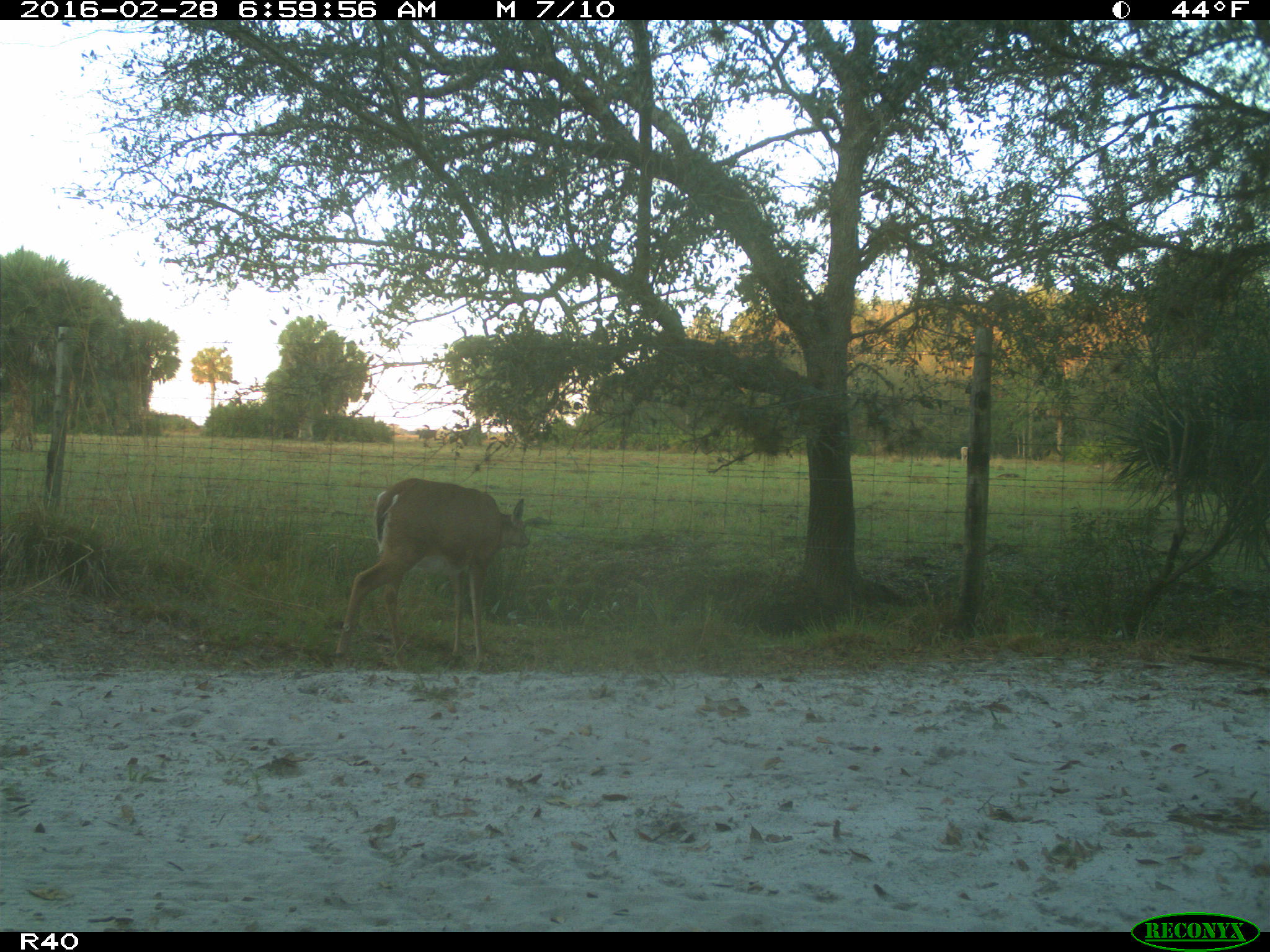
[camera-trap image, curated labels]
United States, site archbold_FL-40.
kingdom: Animalia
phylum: Chordata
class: Mammalia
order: Artiodactyla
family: Cervidae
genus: Odocoileus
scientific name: Odocoileus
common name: deer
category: unidentified deer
Unidentified deer (deer) (Odocoileus).